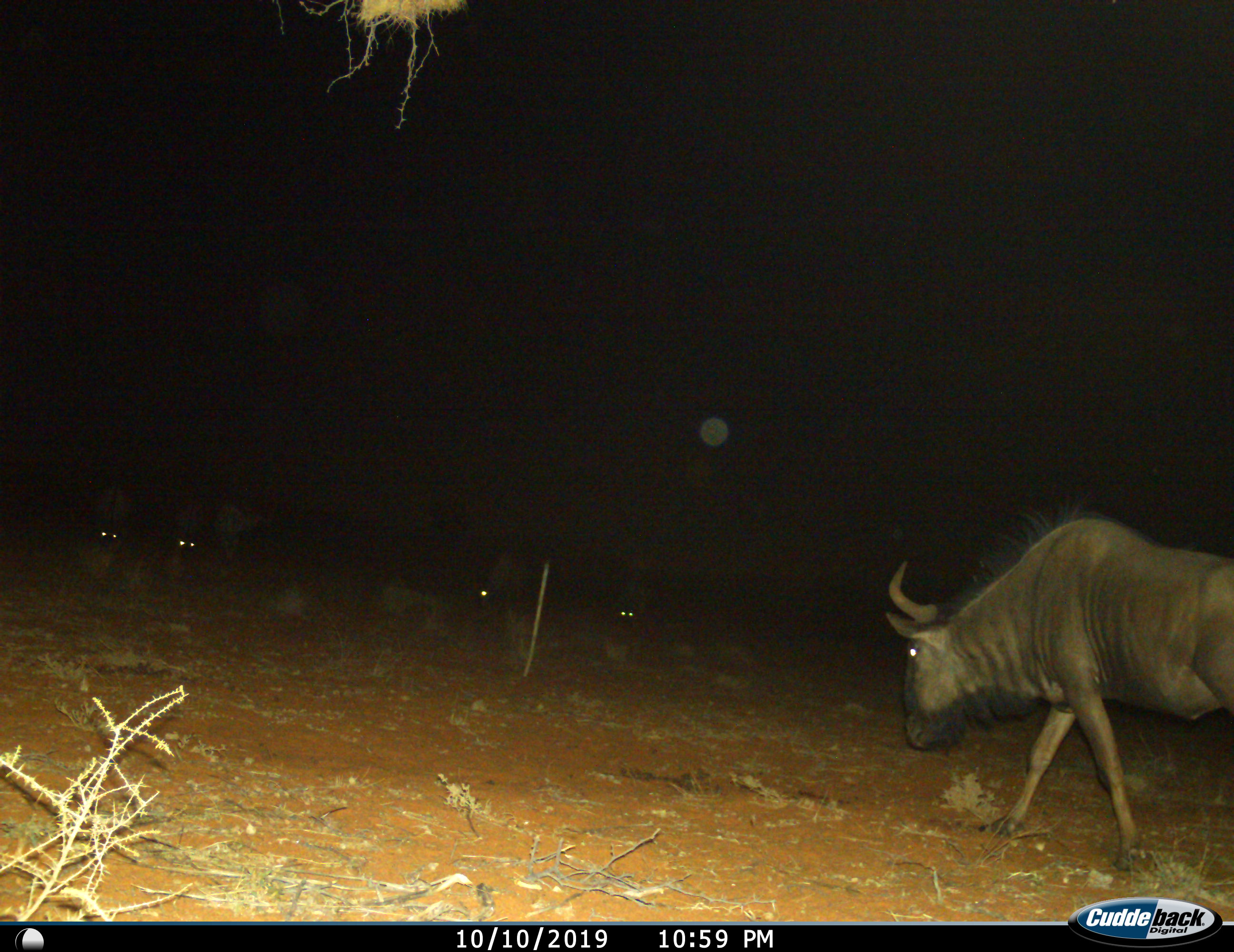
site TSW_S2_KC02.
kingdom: Animalia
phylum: Chordata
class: Mammalia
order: Artiodactyla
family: Bovidae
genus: Connochaetes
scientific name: Connochaetes taurinus taurinus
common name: blue wildebeest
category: wildebeestblue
Wildebeestblue (blue wildebeest) (Connochaetes taurinus taurinus), count 1. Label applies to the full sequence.